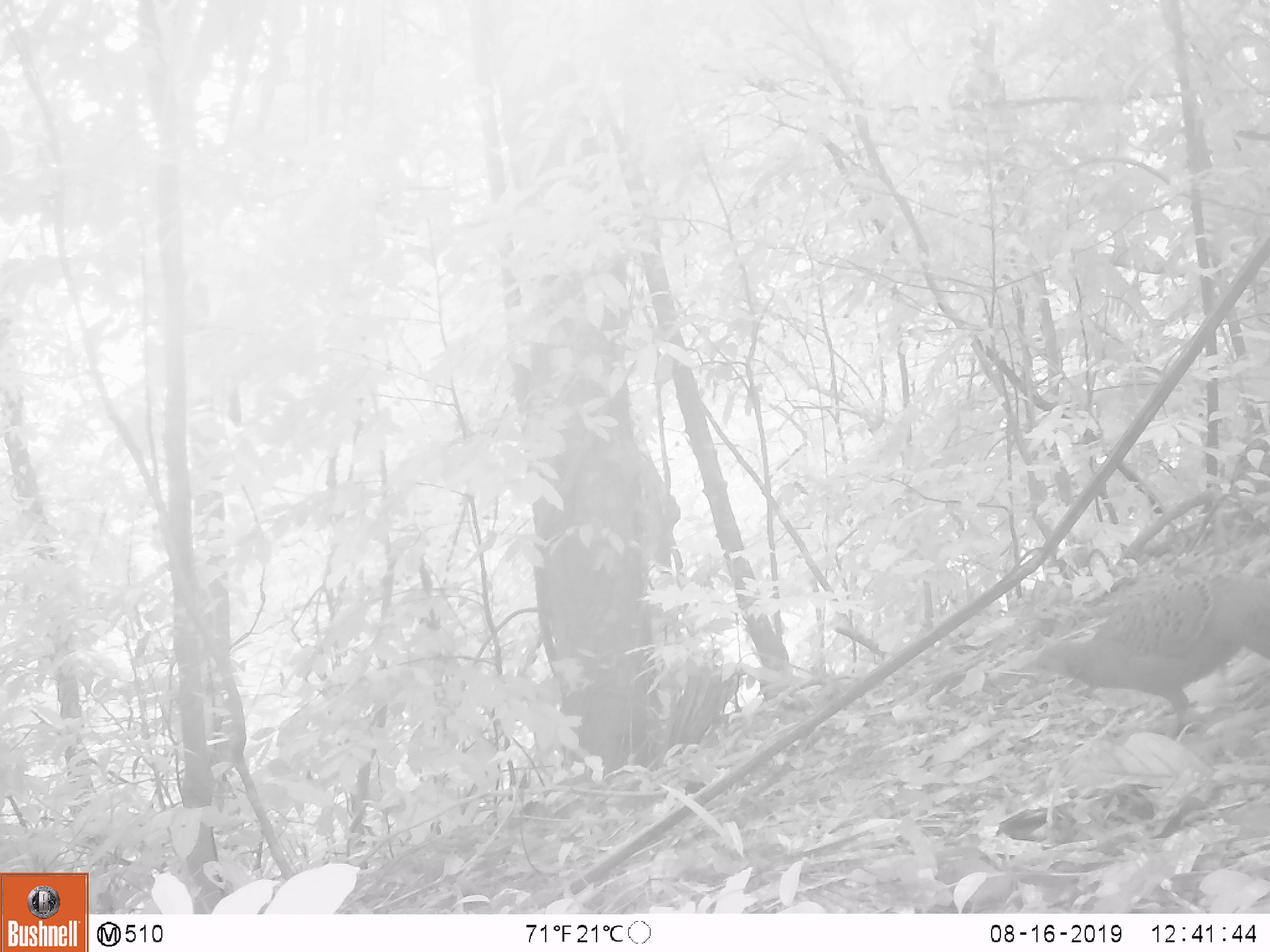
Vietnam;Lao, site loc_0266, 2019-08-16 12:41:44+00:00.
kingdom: Animalia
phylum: Chordata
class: Aves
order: Galliformes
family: Phasianidae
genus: Polyplectron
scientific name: Polyplectron bicalcaratum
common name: gray peacock-pheasant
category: grey peacock pheasant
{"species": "grey peacock pheasant (gray peacock-pheasant) (Polyplectron bicalcaratum)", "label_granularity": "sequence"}